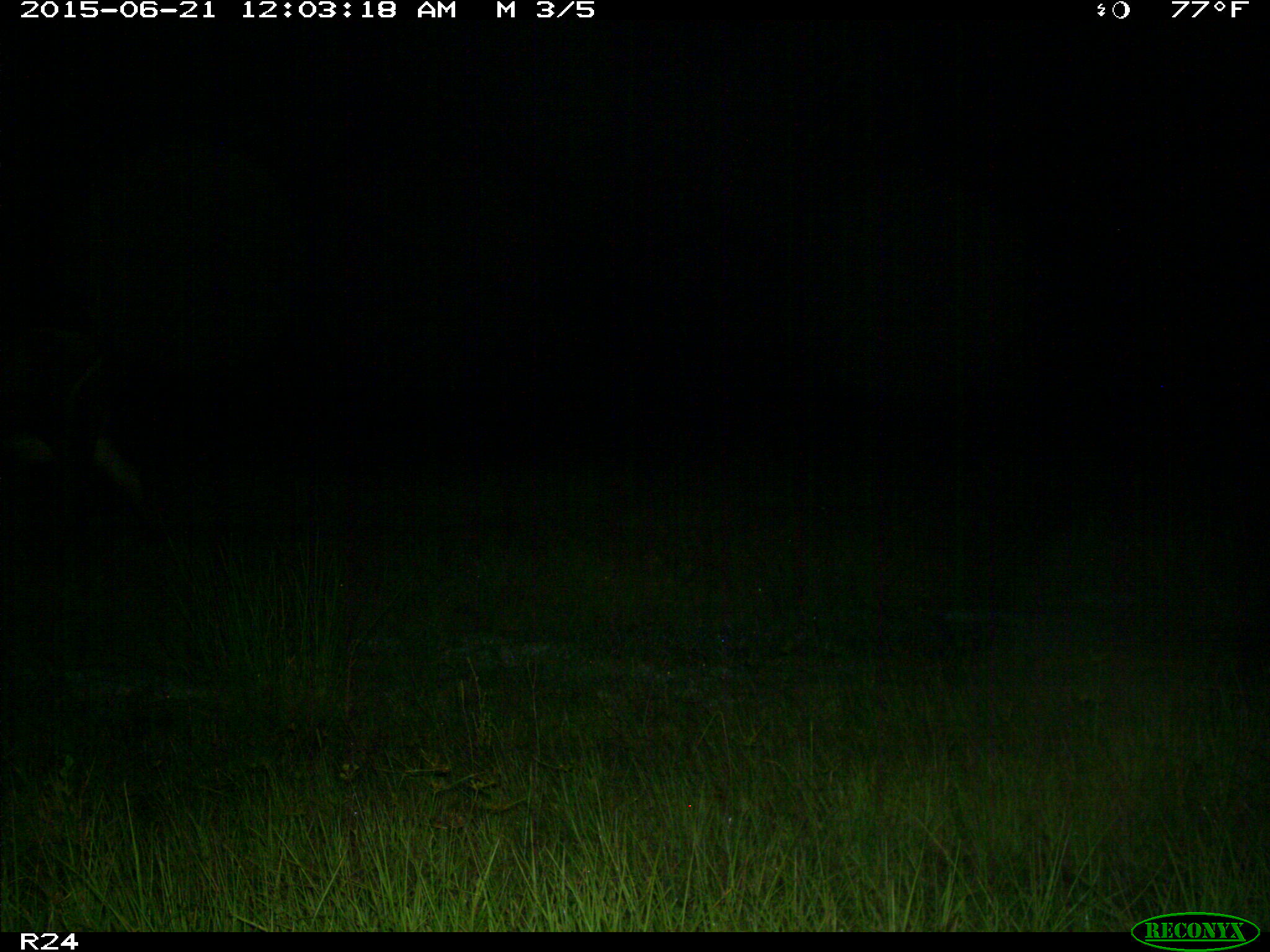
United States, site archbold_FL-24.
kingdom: Animalia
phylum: Chordata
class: Mammalia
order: Artiodactyla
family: Bovidae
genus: Bos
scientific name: Bos taurus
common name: domestic cow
Bos taurus (domestic cow).